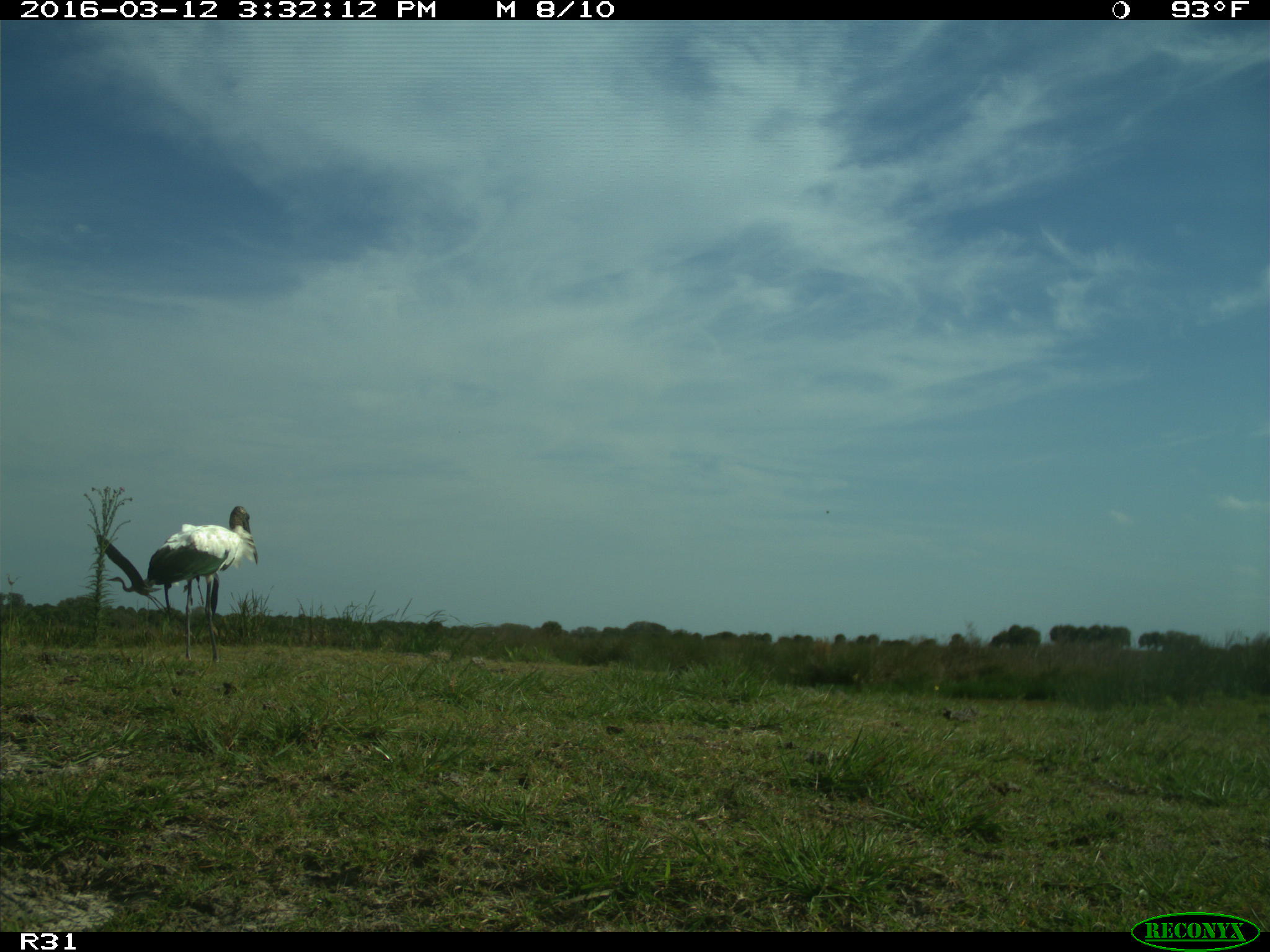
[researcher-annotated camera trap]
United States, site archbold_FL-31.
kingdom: Animalia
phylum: Chordata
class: Aves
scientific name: Aves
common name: birds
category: unidentified bird